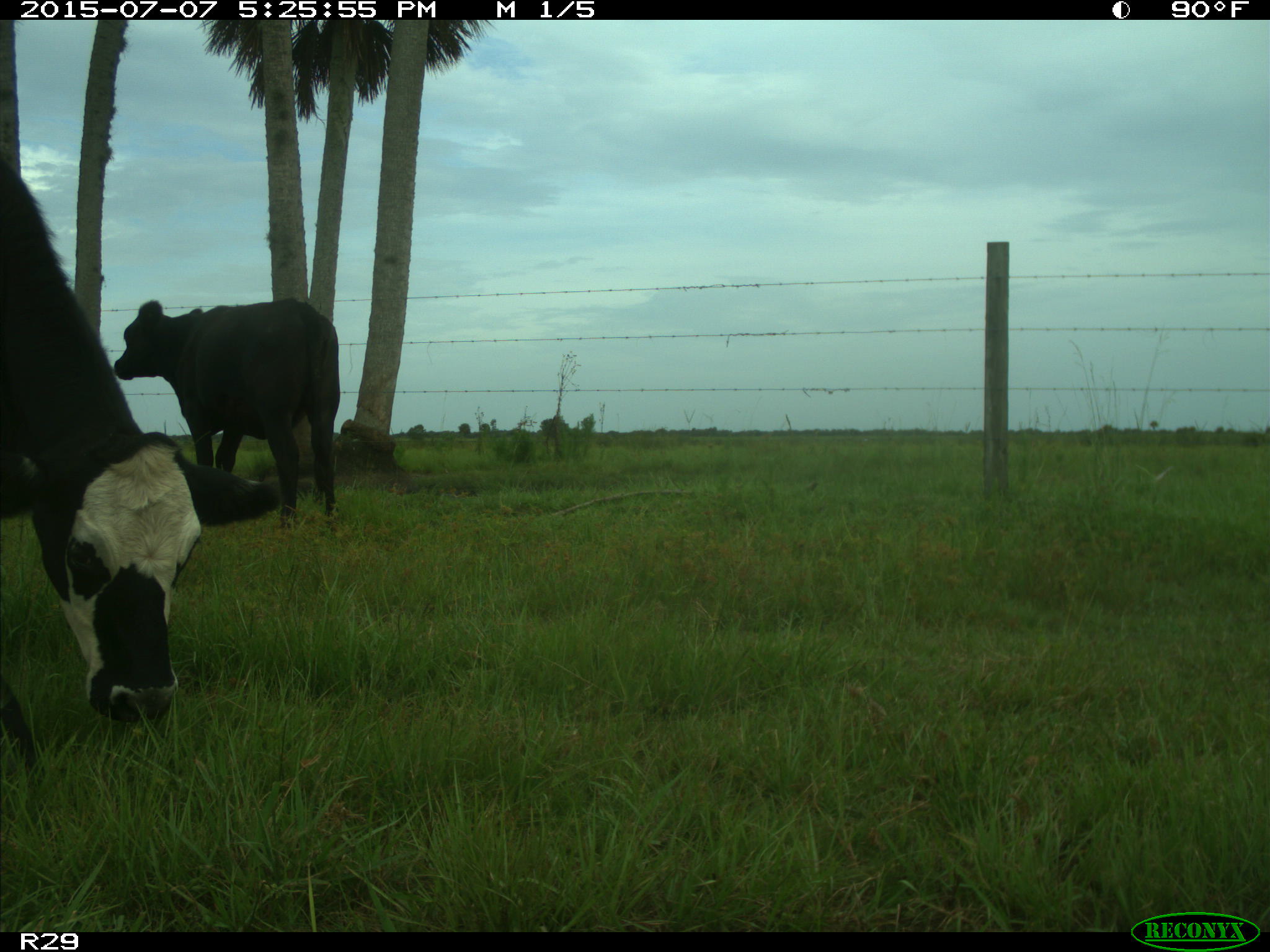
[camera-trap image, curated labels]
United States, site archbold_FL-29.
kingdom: Animalia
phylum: Chordata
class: Mammalia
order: Artiodactyla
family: Bovidae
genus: Bos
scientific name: Bos taurus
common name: domestic cow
Bos taurus (domestic cow).